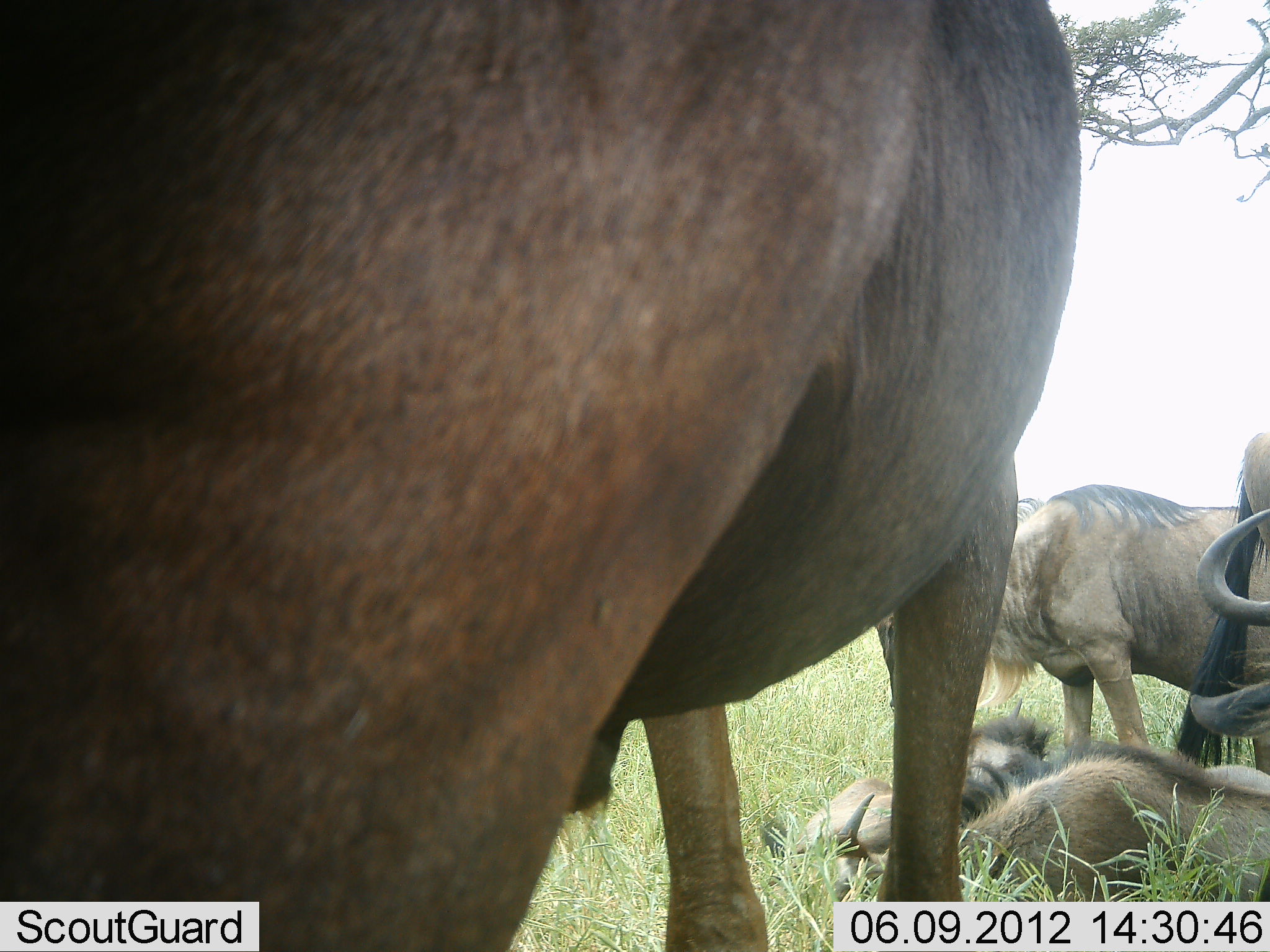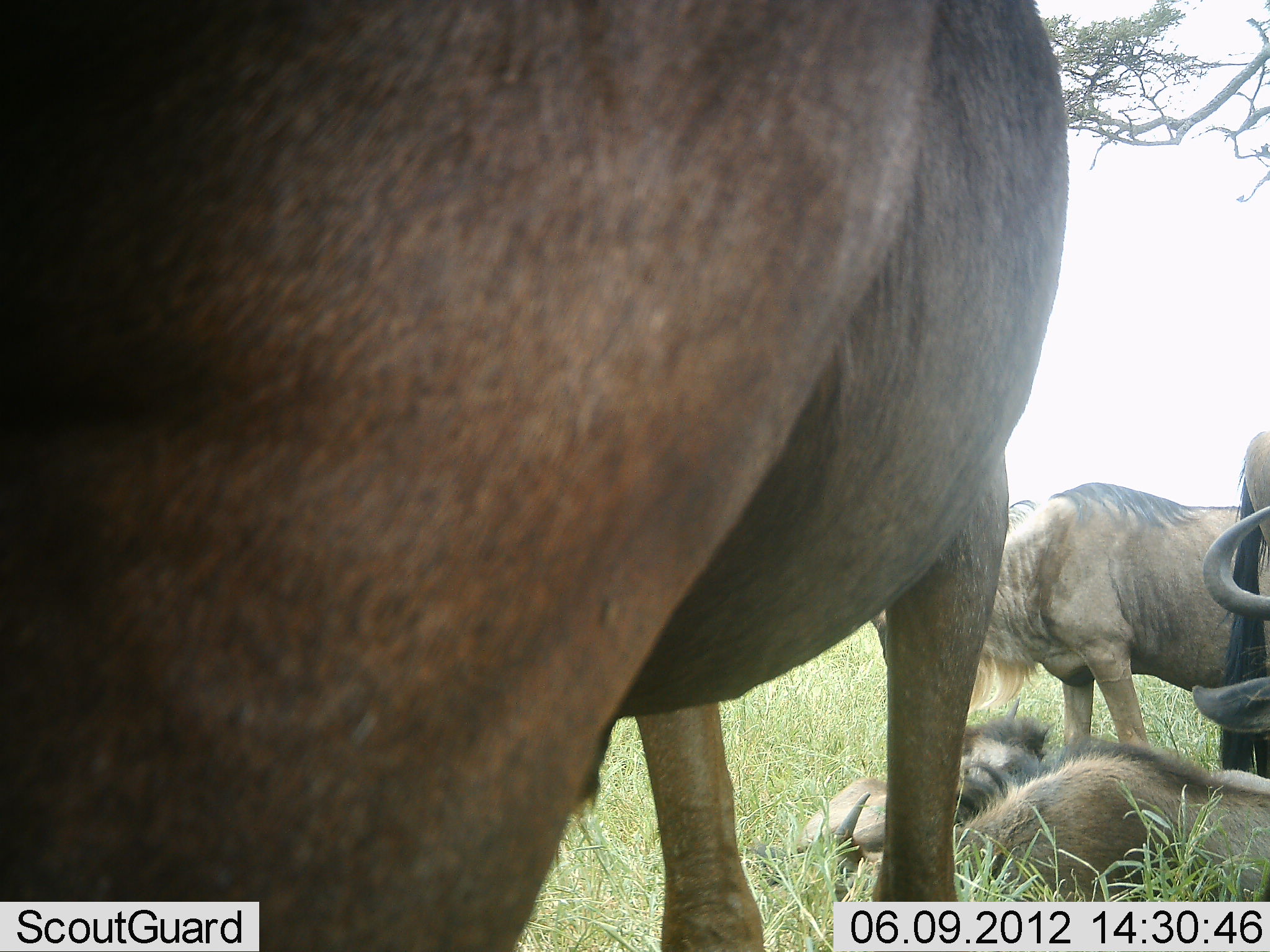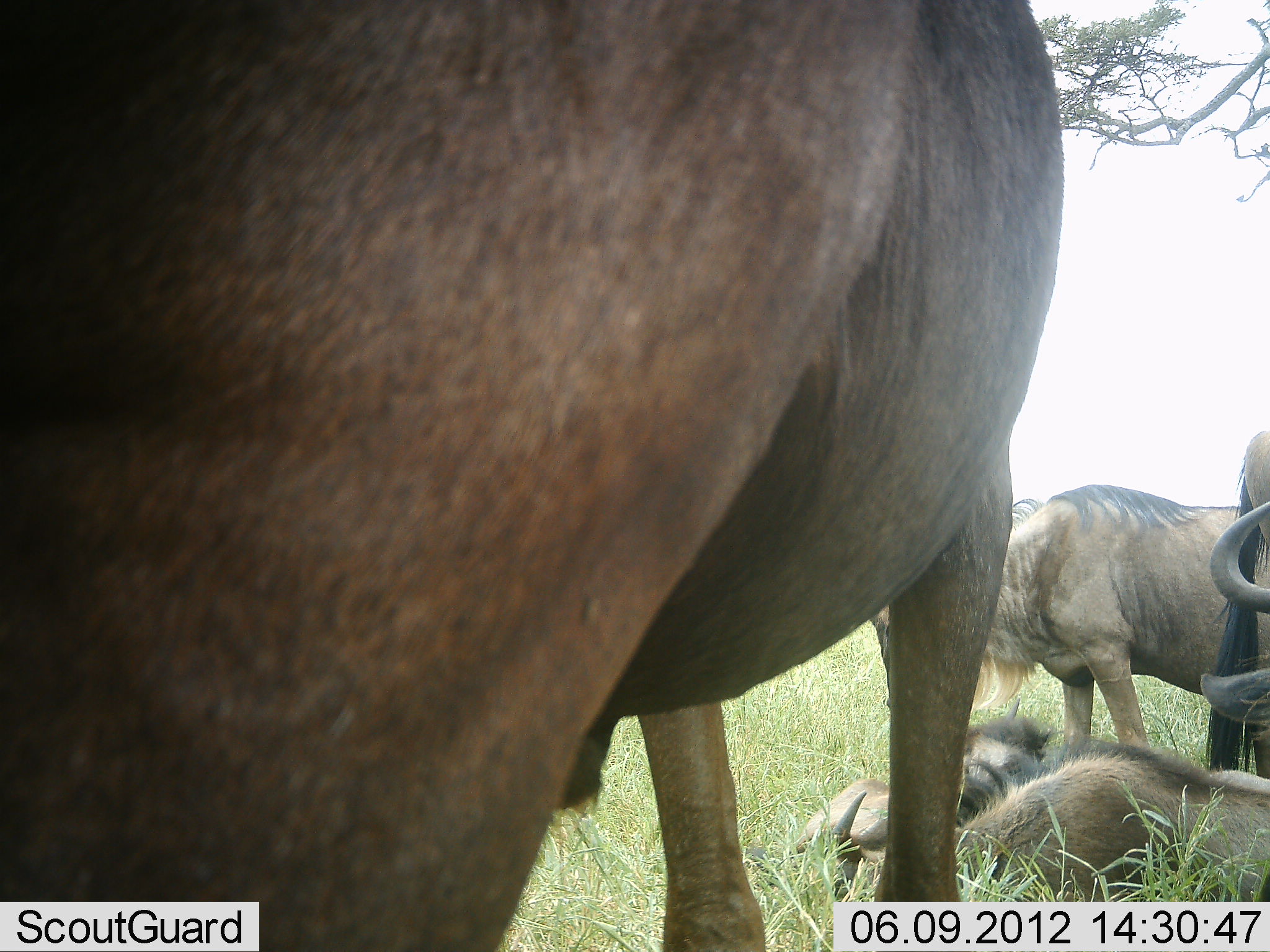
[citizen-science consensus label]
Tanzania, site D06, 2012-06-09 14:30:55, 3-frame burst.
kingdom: Animalia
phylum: Chordata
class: Mammalia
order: Artiodactyla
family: Bovidae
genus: Connochaetes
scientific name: Connochaetes taurinus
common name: blue wildebeest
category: wildebeest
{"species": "wildebeest (blue wildebeest) (Connochaetes taurinus)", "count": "5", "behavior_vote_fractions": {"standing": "70%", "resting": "90%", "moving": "0%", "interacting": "0%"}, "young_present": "10%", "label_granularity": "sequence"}